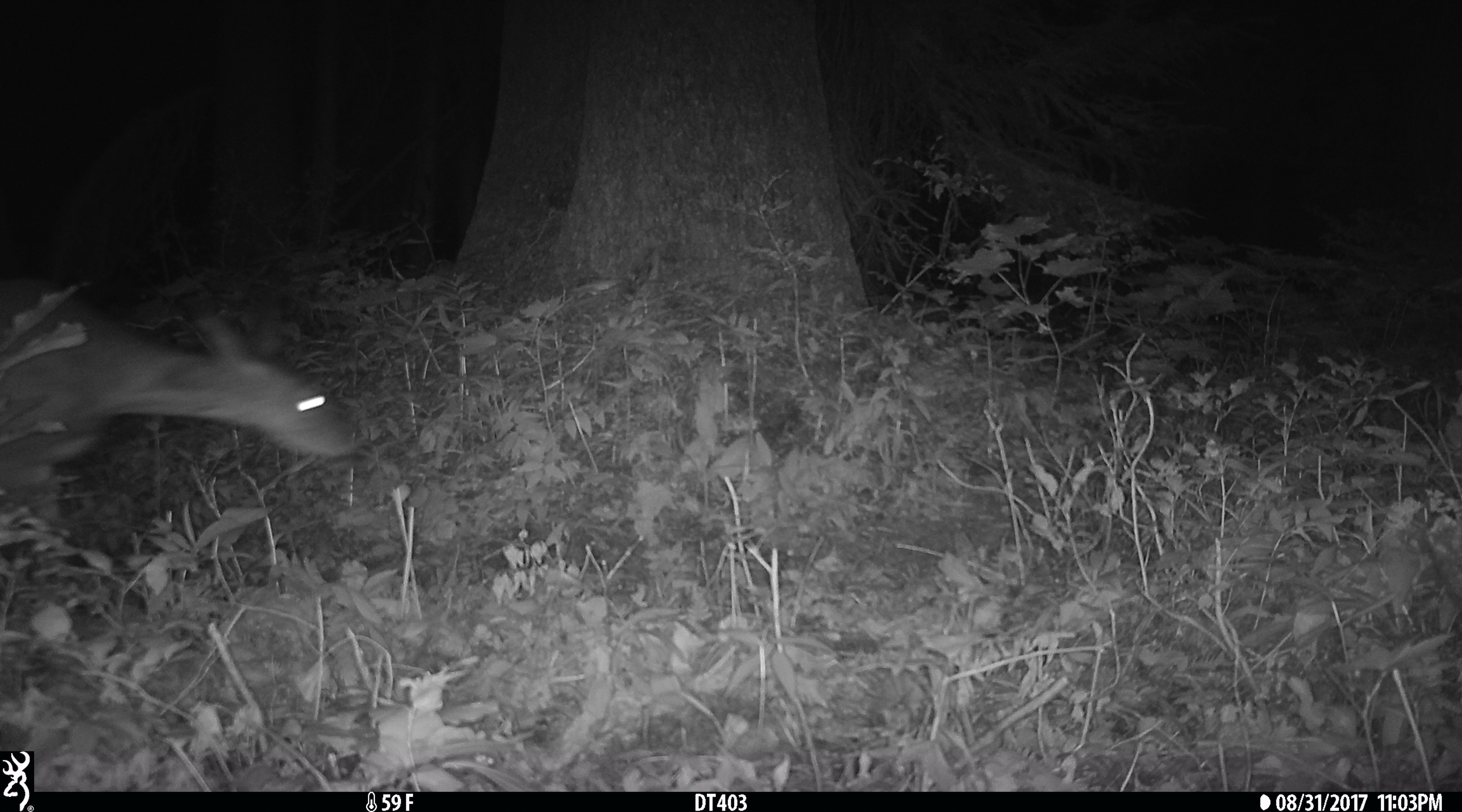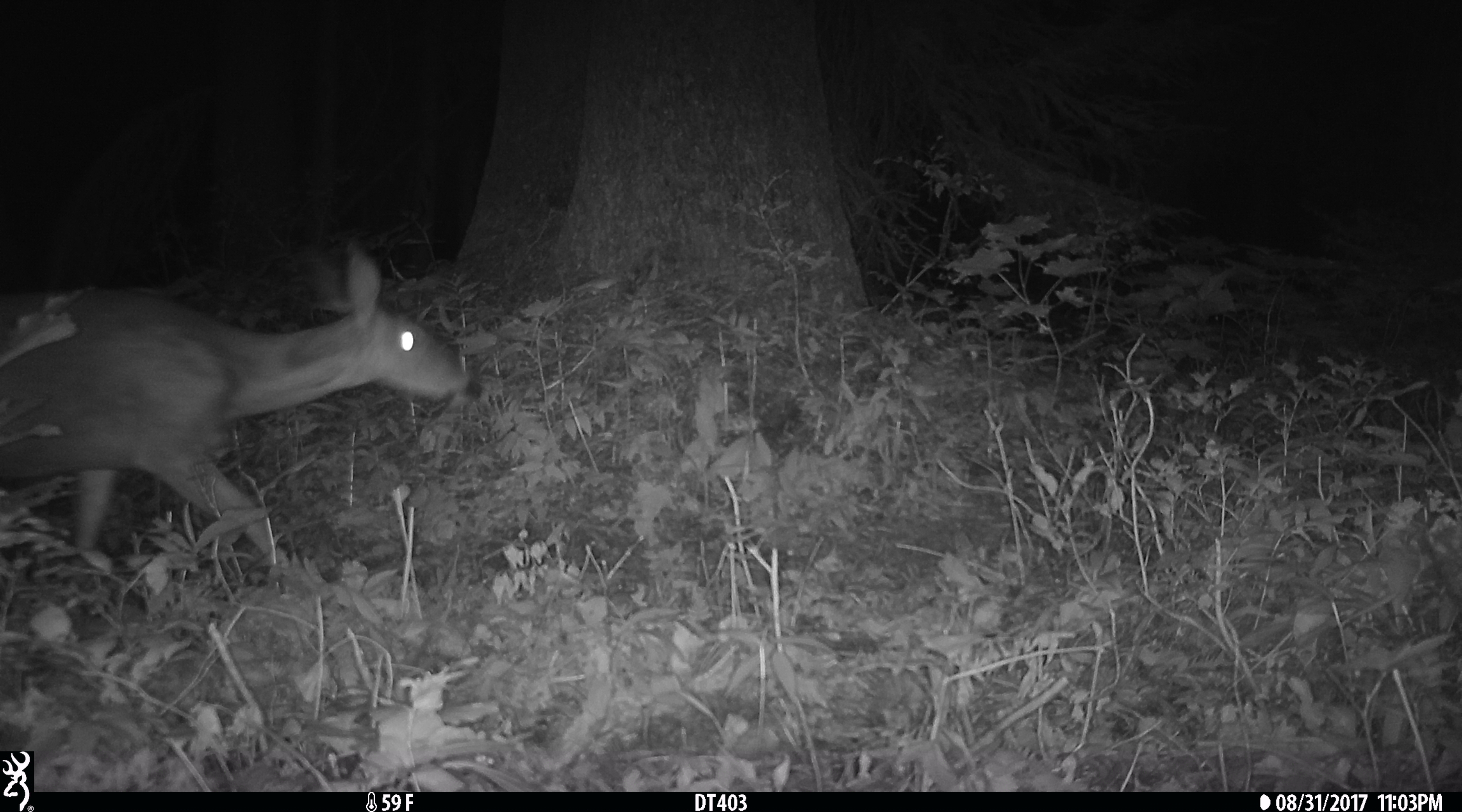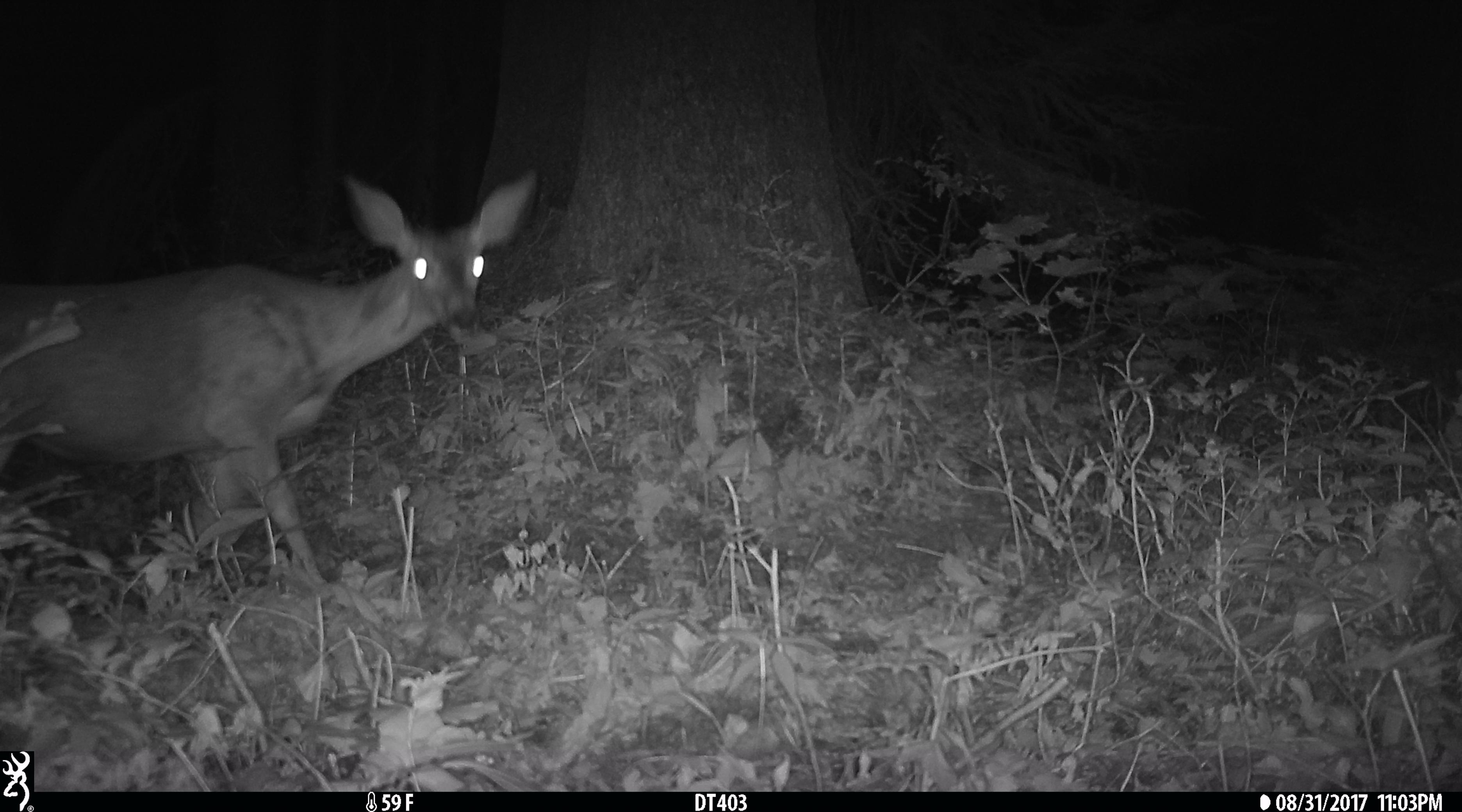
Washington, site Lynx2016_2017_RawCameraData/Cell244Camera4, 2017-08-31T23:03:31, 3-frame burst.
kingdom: Animalia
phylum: Chordata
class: Mammalia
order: Artiodactyla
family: Cervidae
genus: Odocoileus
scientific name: Odocoileus hemionus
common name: mule deer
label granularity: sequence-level